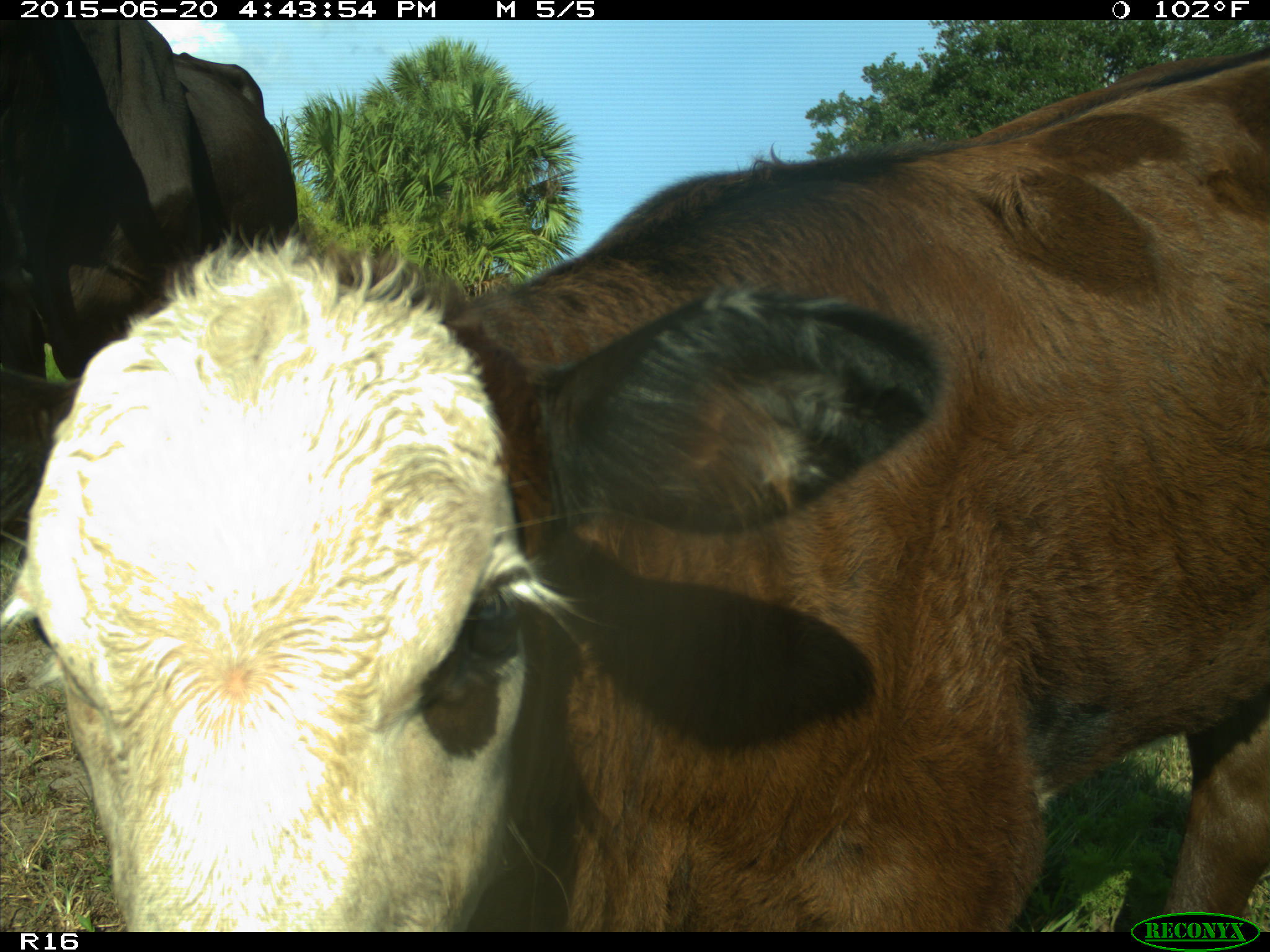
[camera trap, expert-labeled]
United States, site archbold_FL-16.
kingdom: Animalia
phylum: Chordata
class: Mammalia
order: Artiodactyla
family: Bovidae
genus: Bos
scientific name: Bos taurus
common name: domestic cow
Bos taurus (domestic cow).